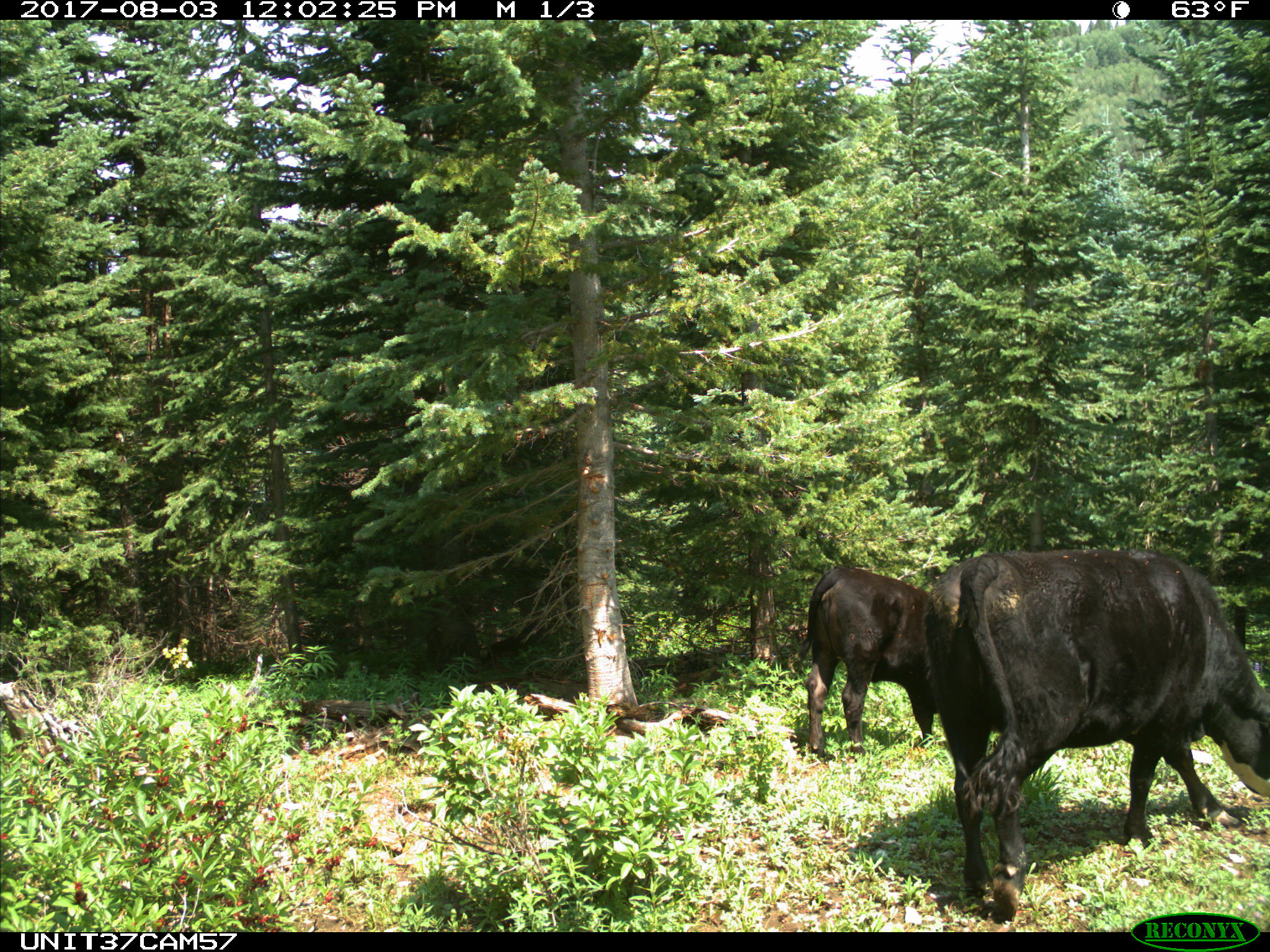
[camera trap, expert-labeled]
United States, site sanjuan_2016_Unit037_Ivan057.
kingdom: Animalia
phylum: Chordata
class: Mammalia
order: Artiodactyla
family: Bovidae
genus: Bos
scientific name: Bos taurus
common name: domestic cow